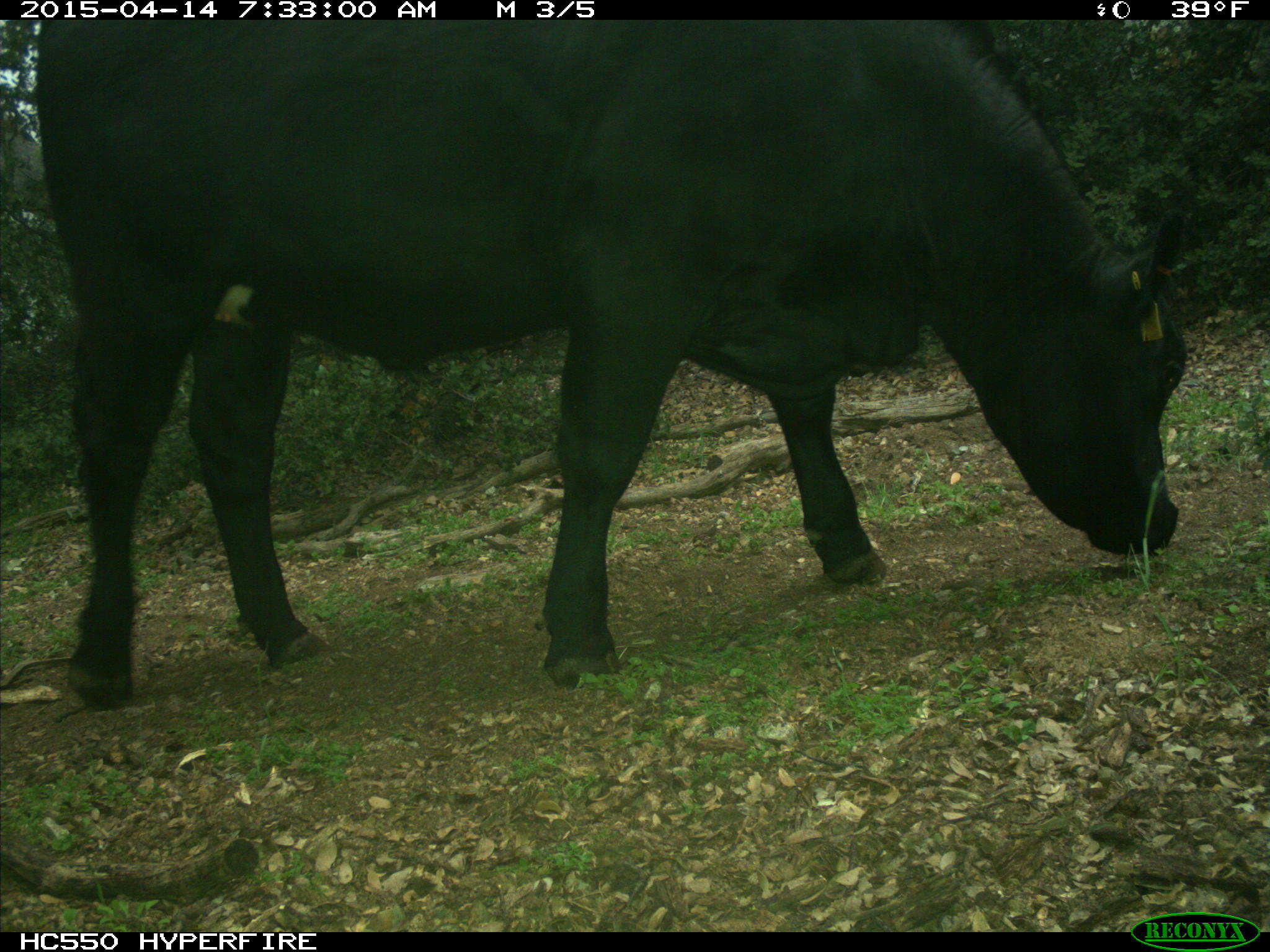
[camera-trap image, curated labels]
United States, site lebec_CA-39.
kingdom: Animalia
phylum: Chordata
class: Mammalia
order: Artiodactyla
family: Bovidae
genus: Bos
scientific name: Bos taurus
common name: domestic cow